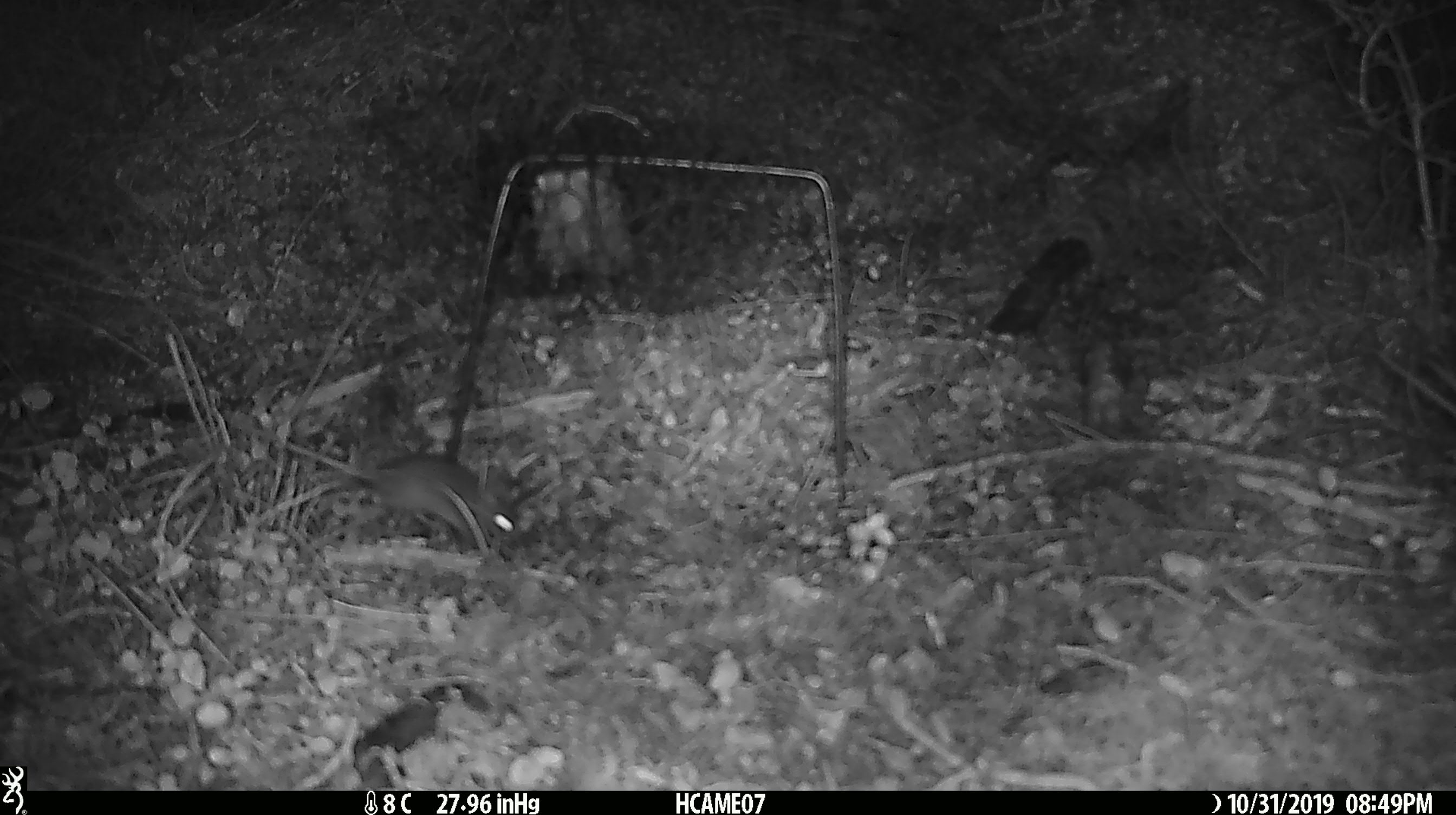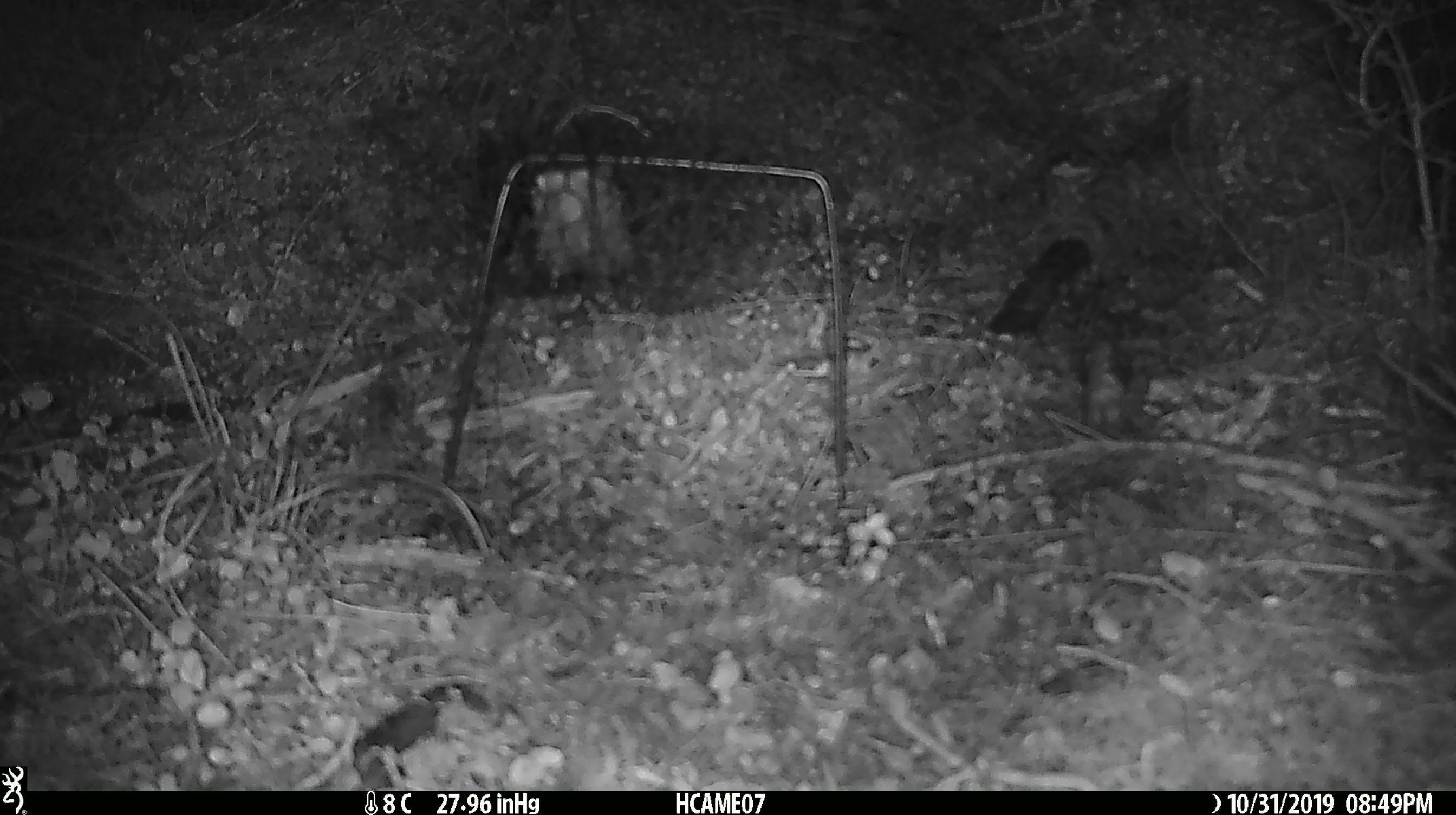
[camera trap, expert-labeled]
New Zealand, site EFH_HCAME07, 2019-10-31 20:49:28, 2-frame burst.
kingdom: Animalia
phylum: Chordata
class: Mammalia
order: Rodentia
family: Muridae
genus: Mus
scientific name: Mus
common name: mouse